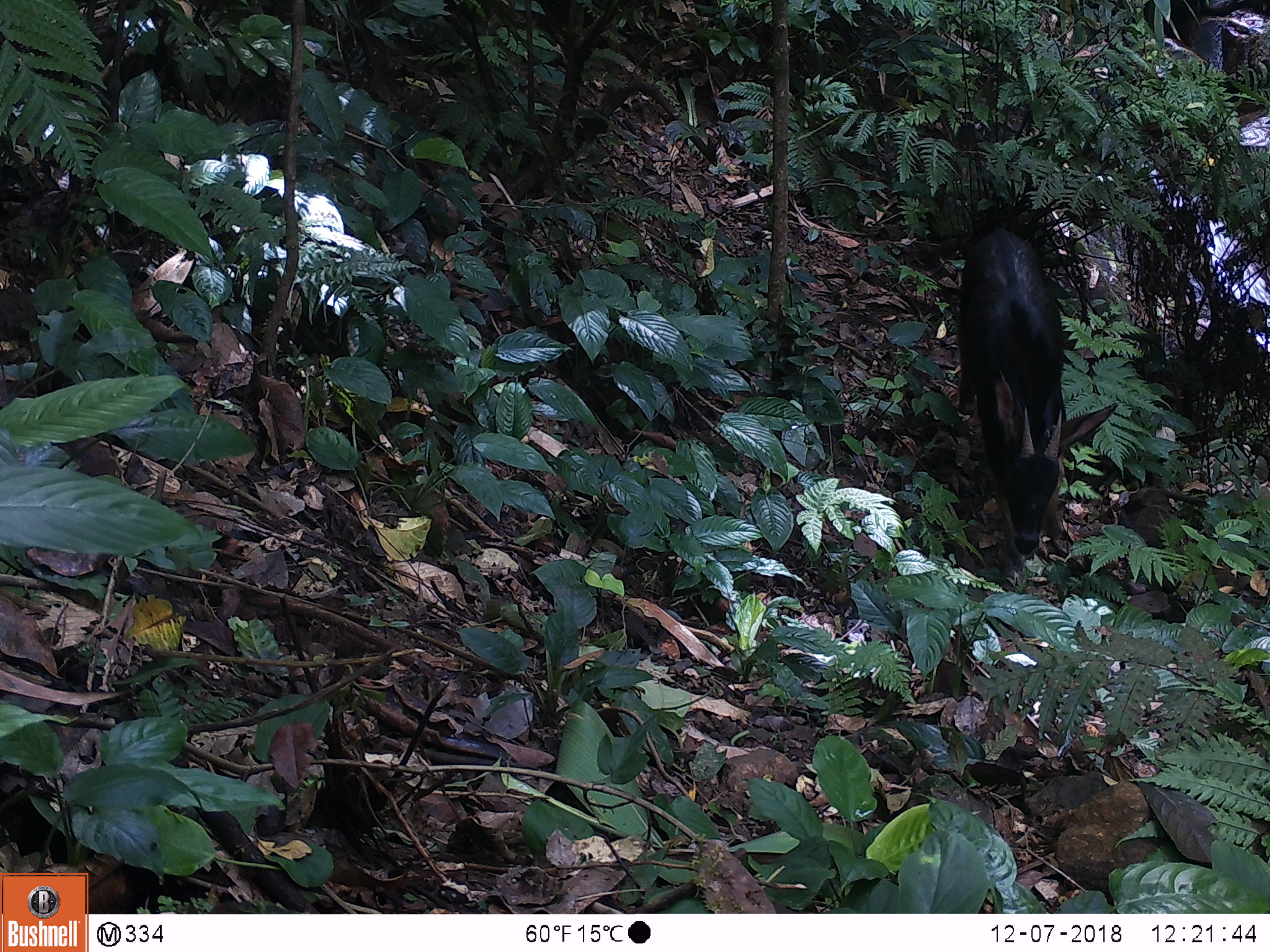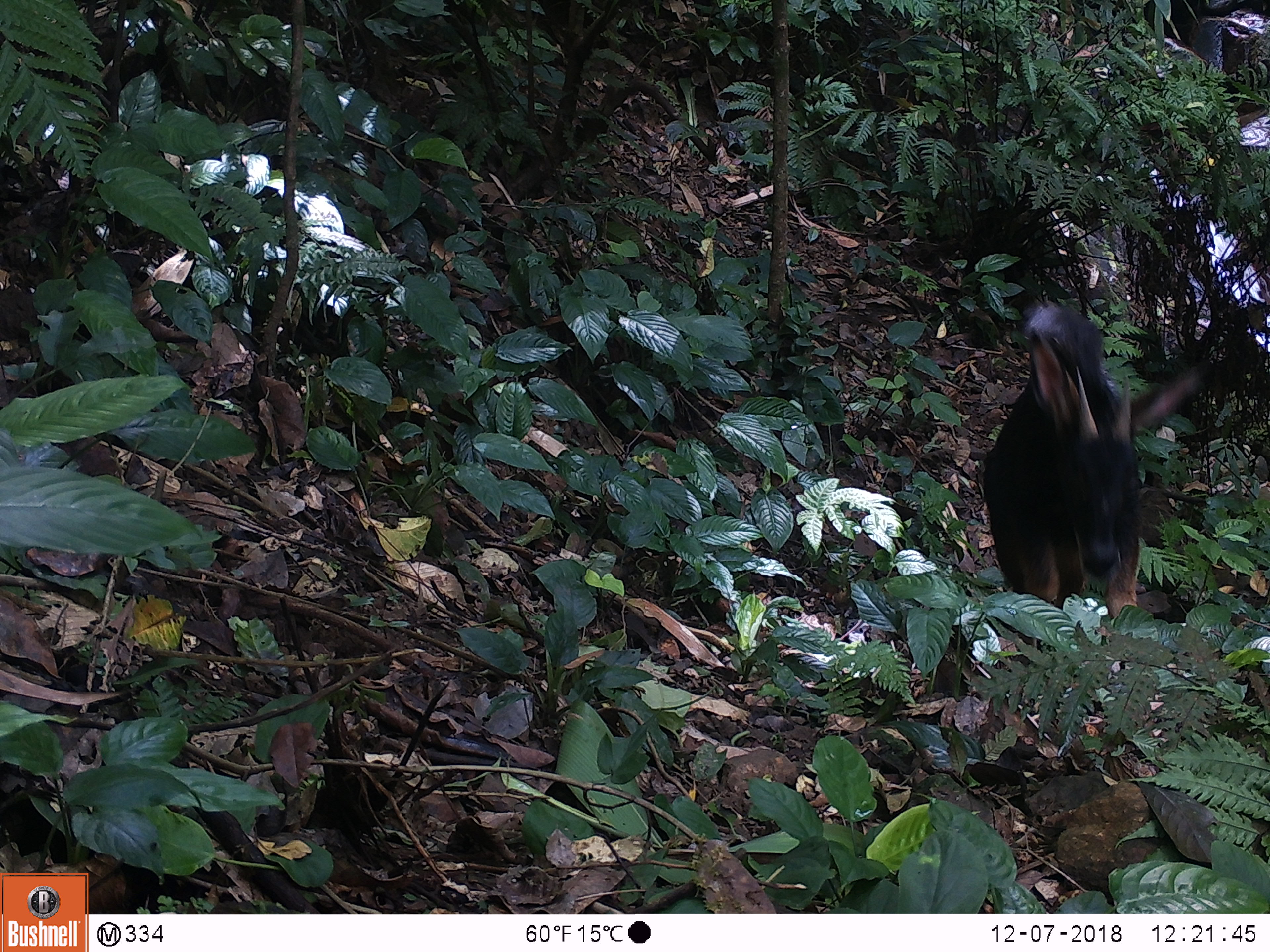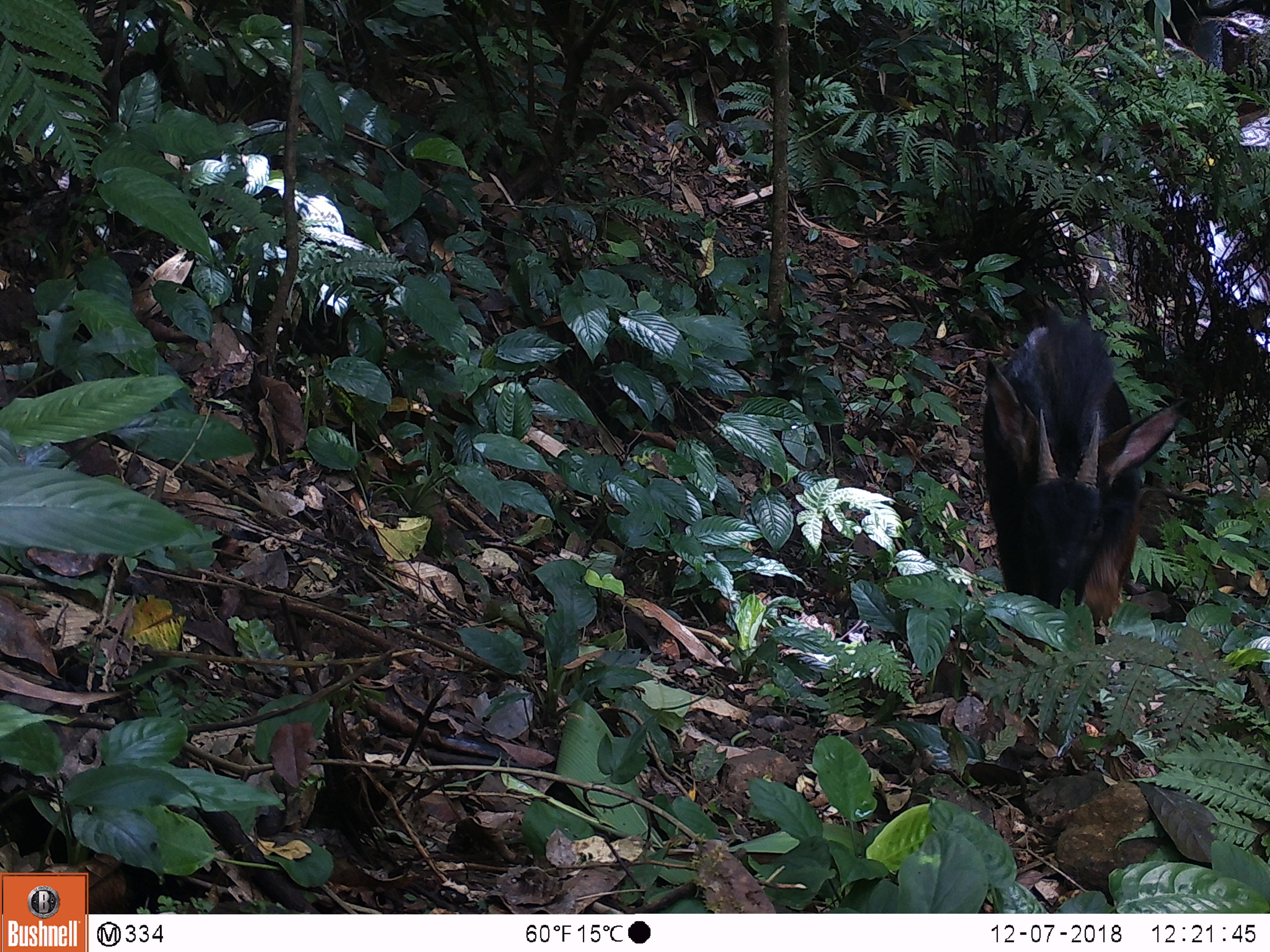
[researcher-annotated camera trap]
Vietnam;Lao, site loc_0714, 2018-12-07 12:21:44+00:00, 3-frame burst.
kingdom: Animalia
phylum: Chordata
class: Mammalia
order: Artiodactyla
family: Bovidae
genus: Capricornis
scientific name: Capricornis sumatraensis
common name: chinese serow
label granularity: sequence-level